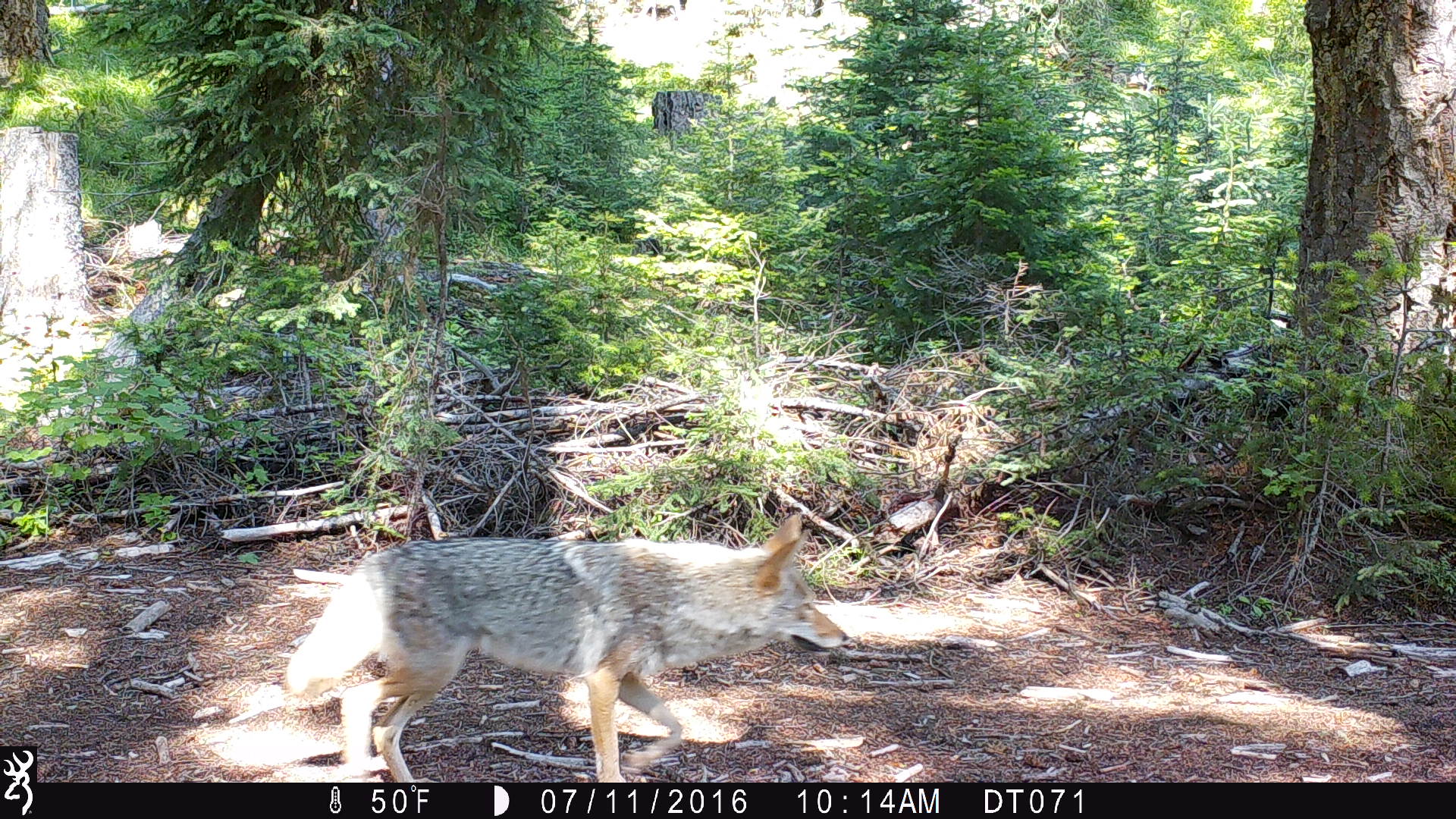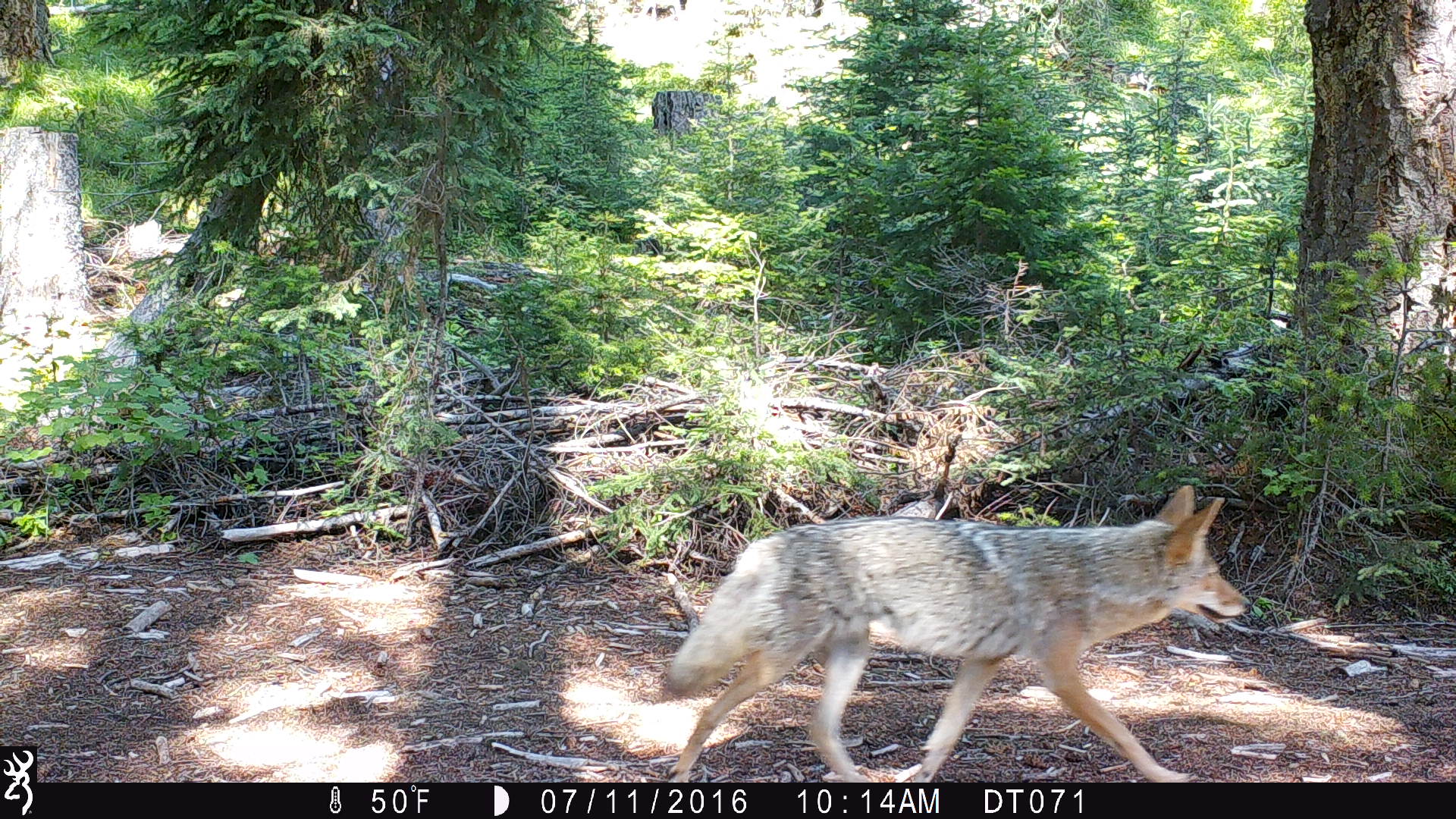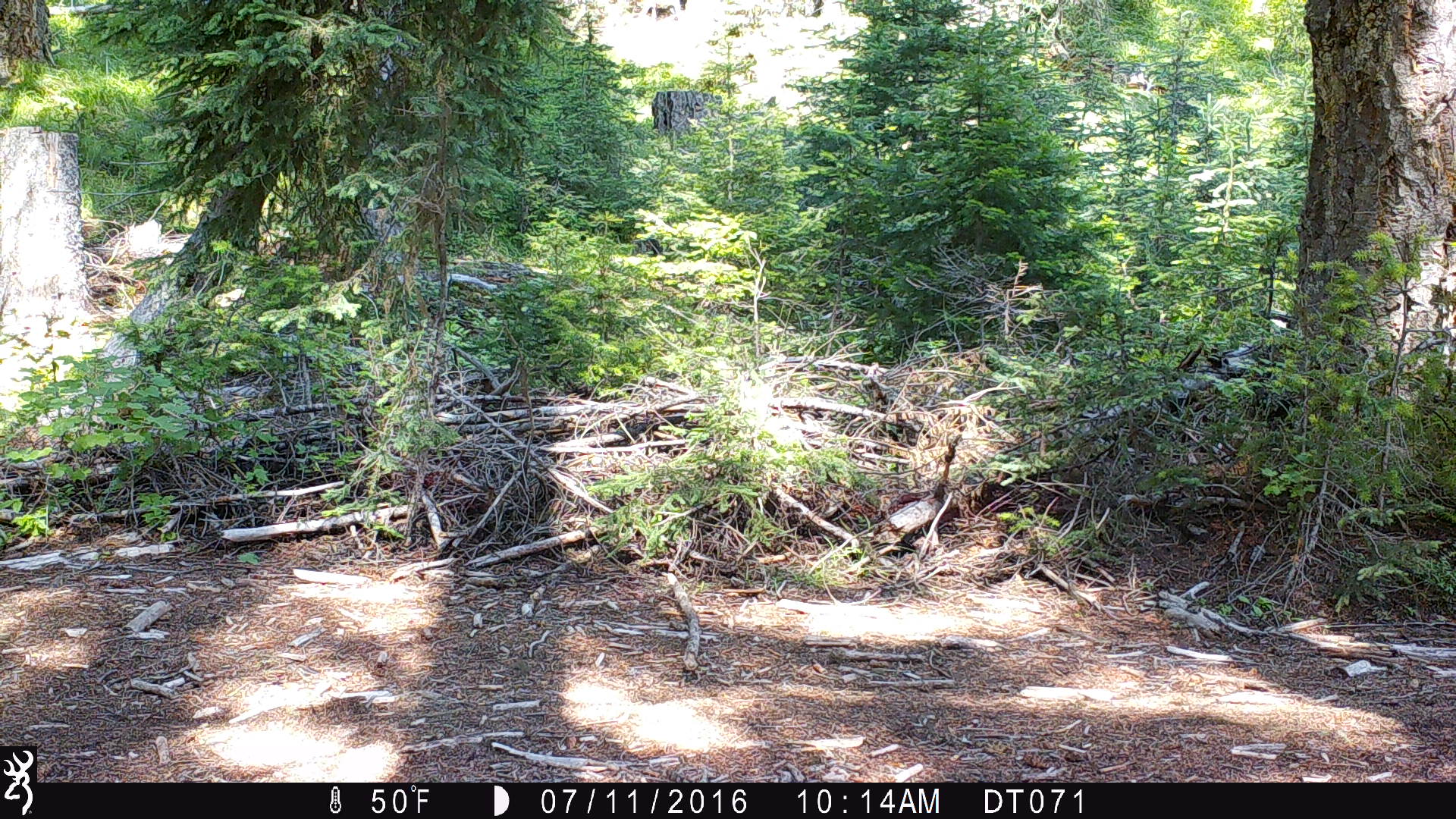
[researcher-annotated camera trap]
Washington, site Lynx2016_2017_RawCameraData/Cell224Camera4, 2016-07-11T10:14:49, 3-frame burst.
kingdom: Animalia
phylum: Chordata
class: Mammalia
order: Carnivora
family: Canidae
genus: Canis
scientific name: Canis latrans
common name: coyote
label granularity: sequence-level